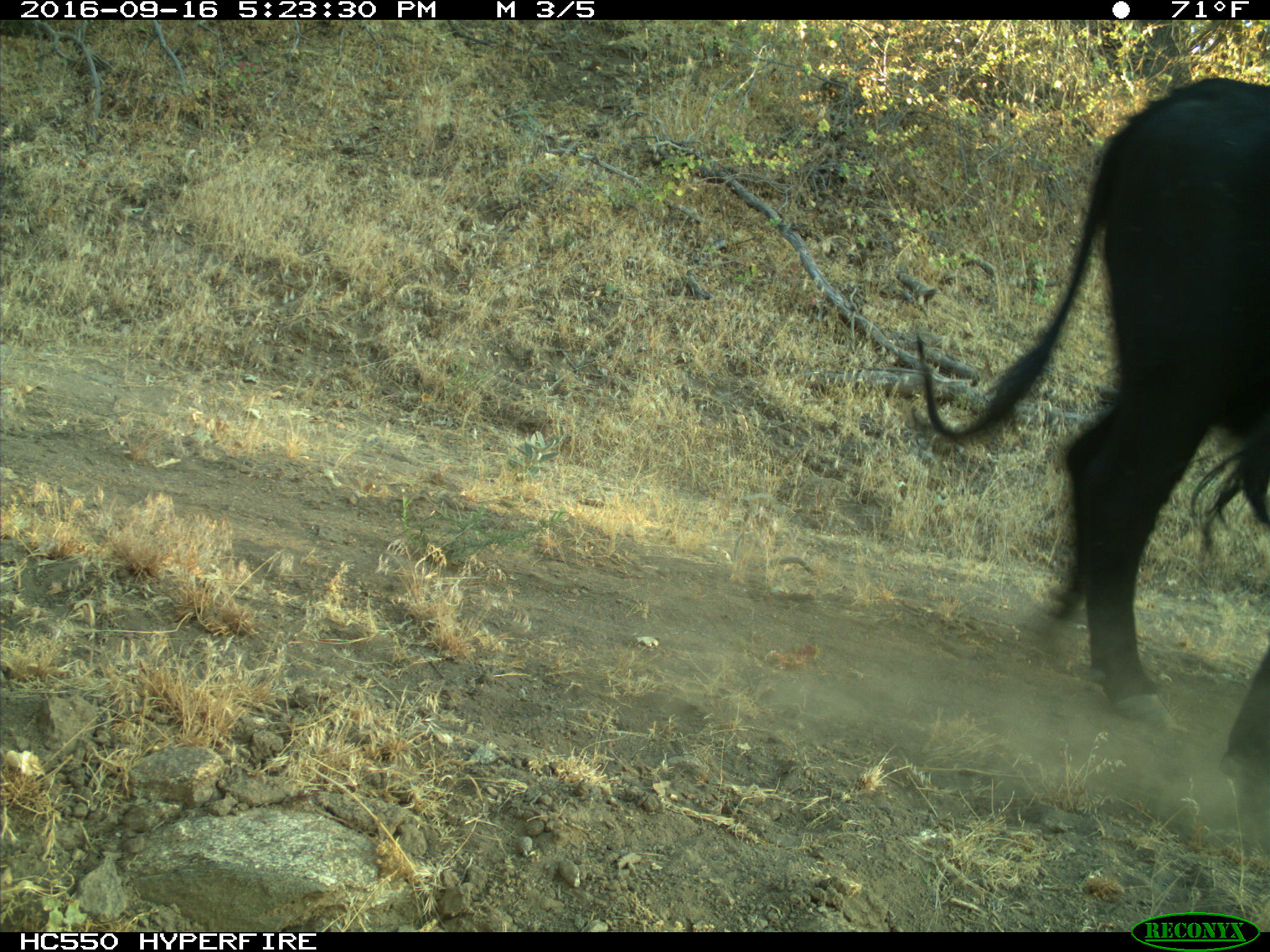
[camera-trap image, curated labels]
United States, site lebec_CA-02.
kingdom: Animalia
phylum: Chordata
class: Mammalia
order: Artiodactyla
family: Bovidae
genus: Bos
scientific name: Bos taurus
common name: domestic cow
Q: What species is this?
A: Bos taurus (domestic cow).